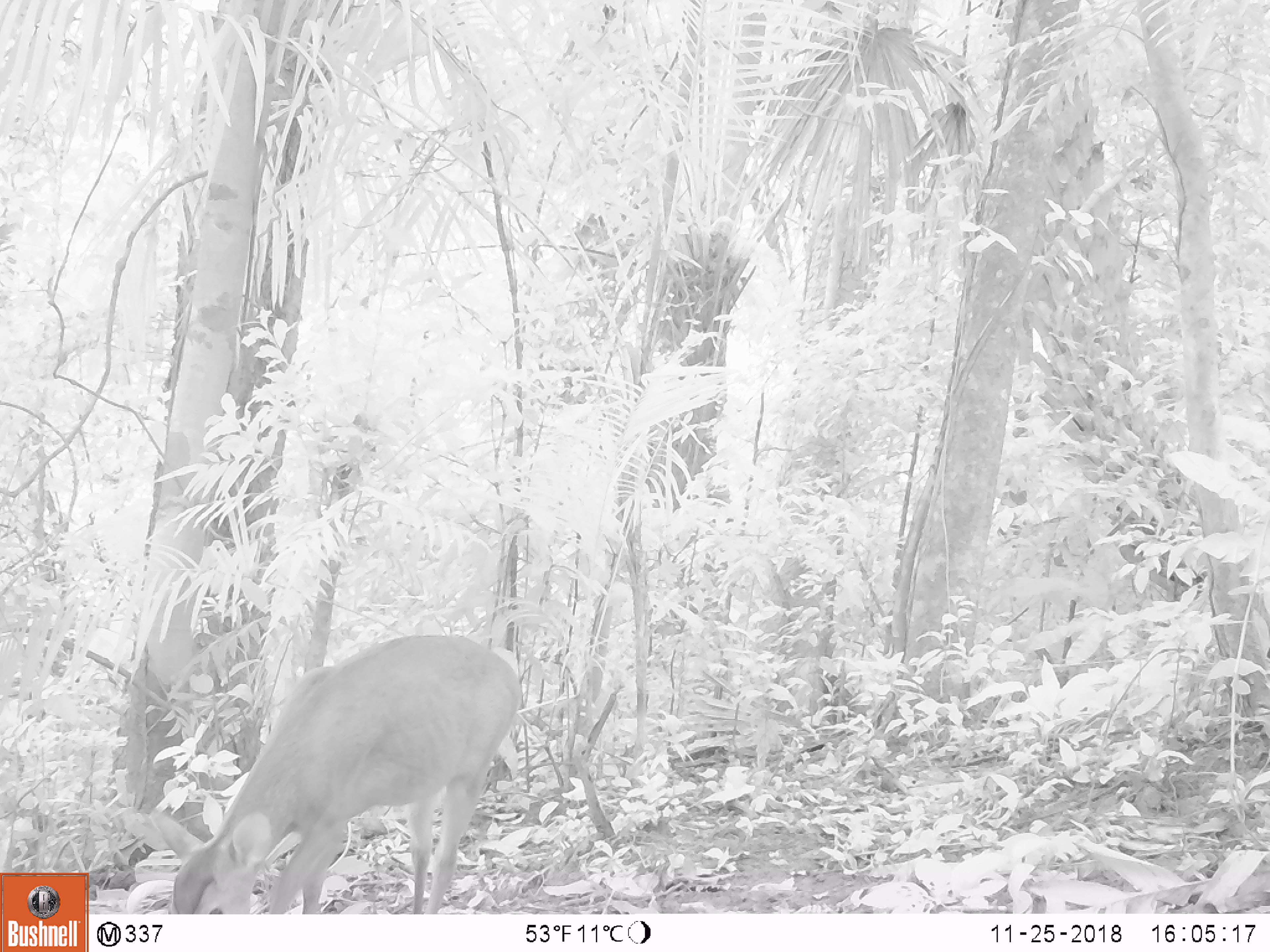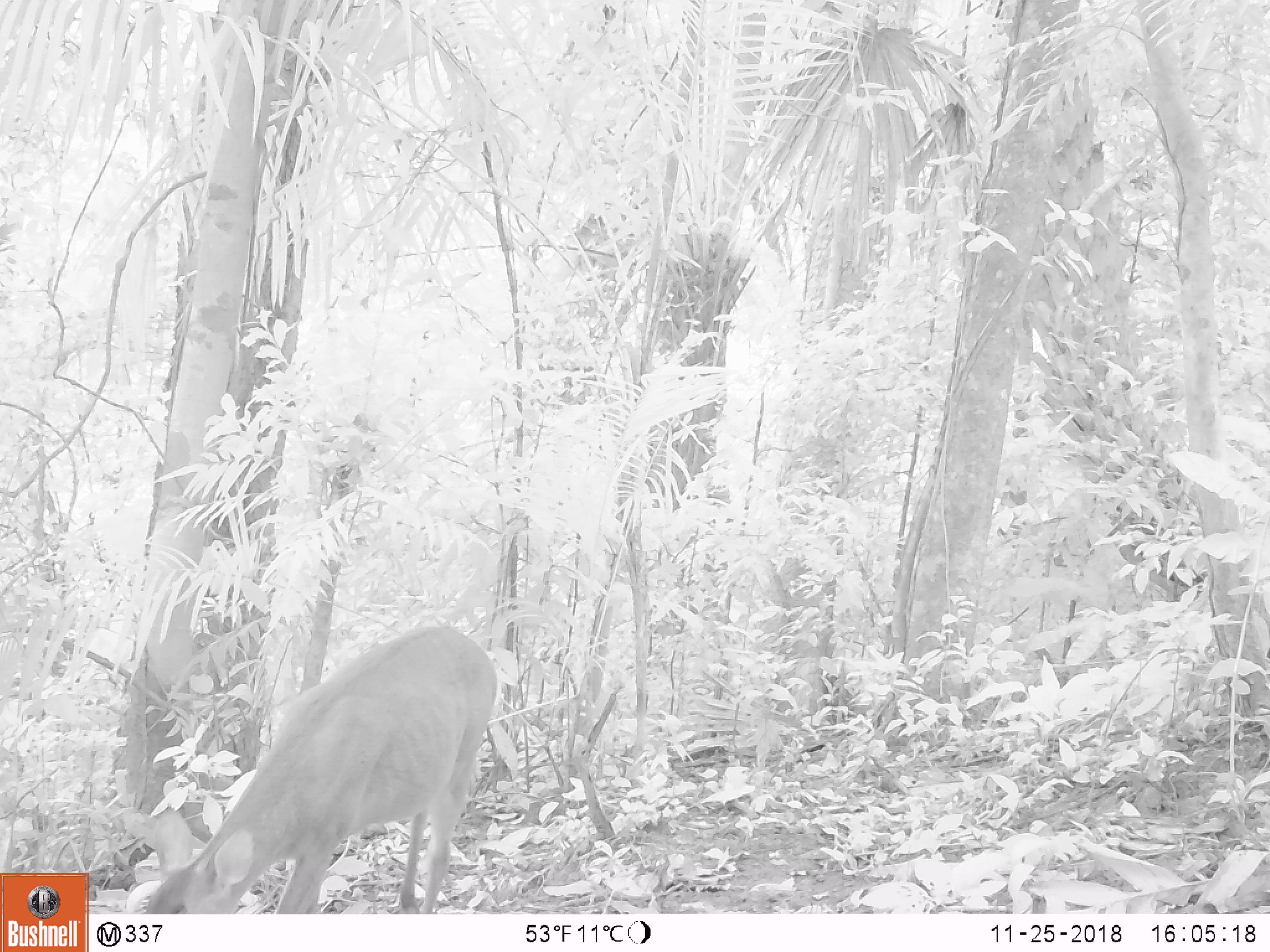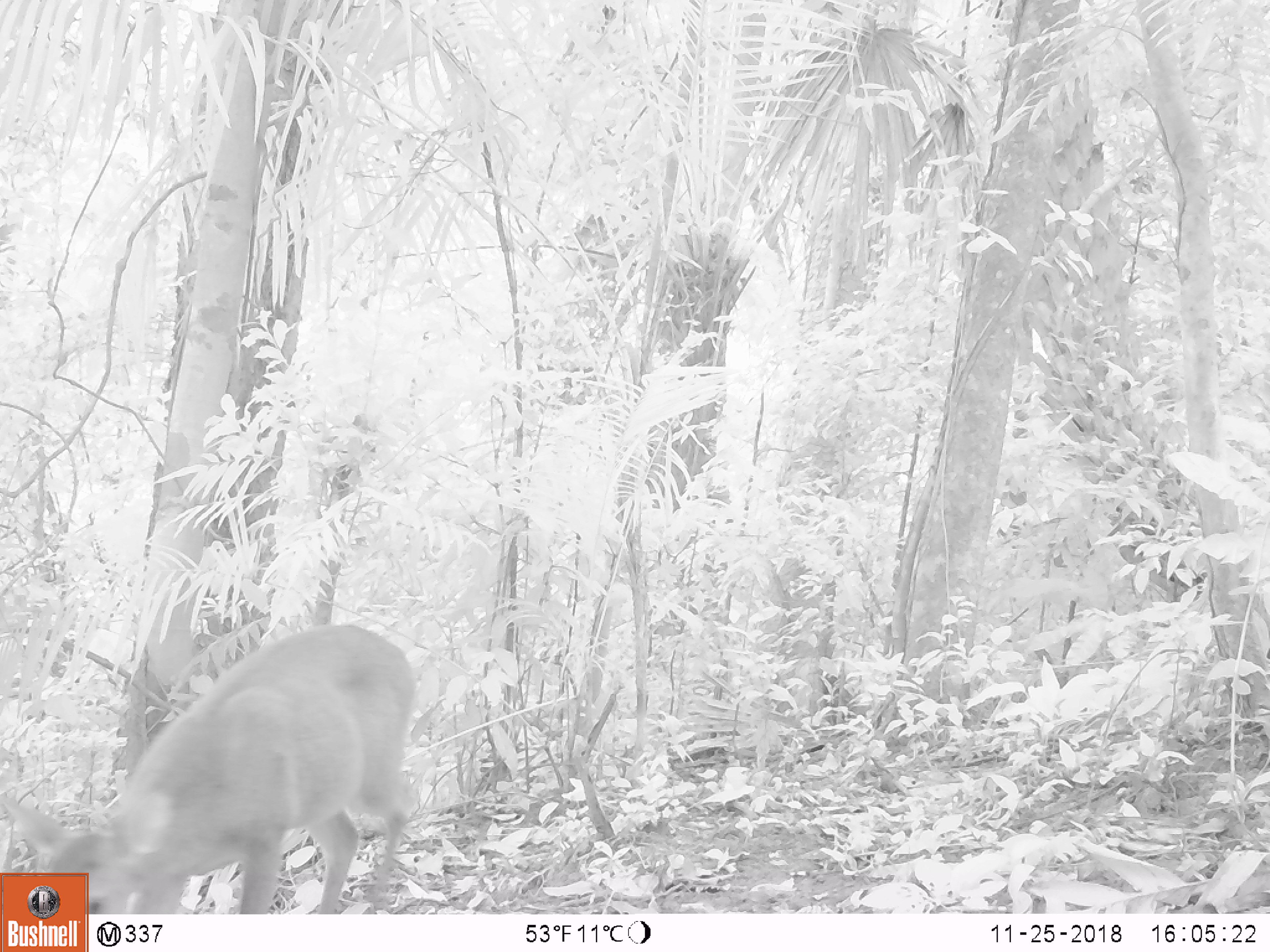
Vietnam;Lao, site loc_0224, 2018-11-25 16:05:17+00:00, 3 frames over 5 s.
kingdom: Animalia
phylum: Chordata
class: Mammalia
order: Artiodactyla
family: Cervidae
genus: Muntiacus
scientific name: Muntiacus vuquangensis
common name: large-antlered muntjac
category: large antlered muntjac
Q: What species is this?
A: Large antlered muntjac (large-antlered muntjac) (Muntiacus vuquangensis).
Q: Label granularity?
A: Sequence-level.